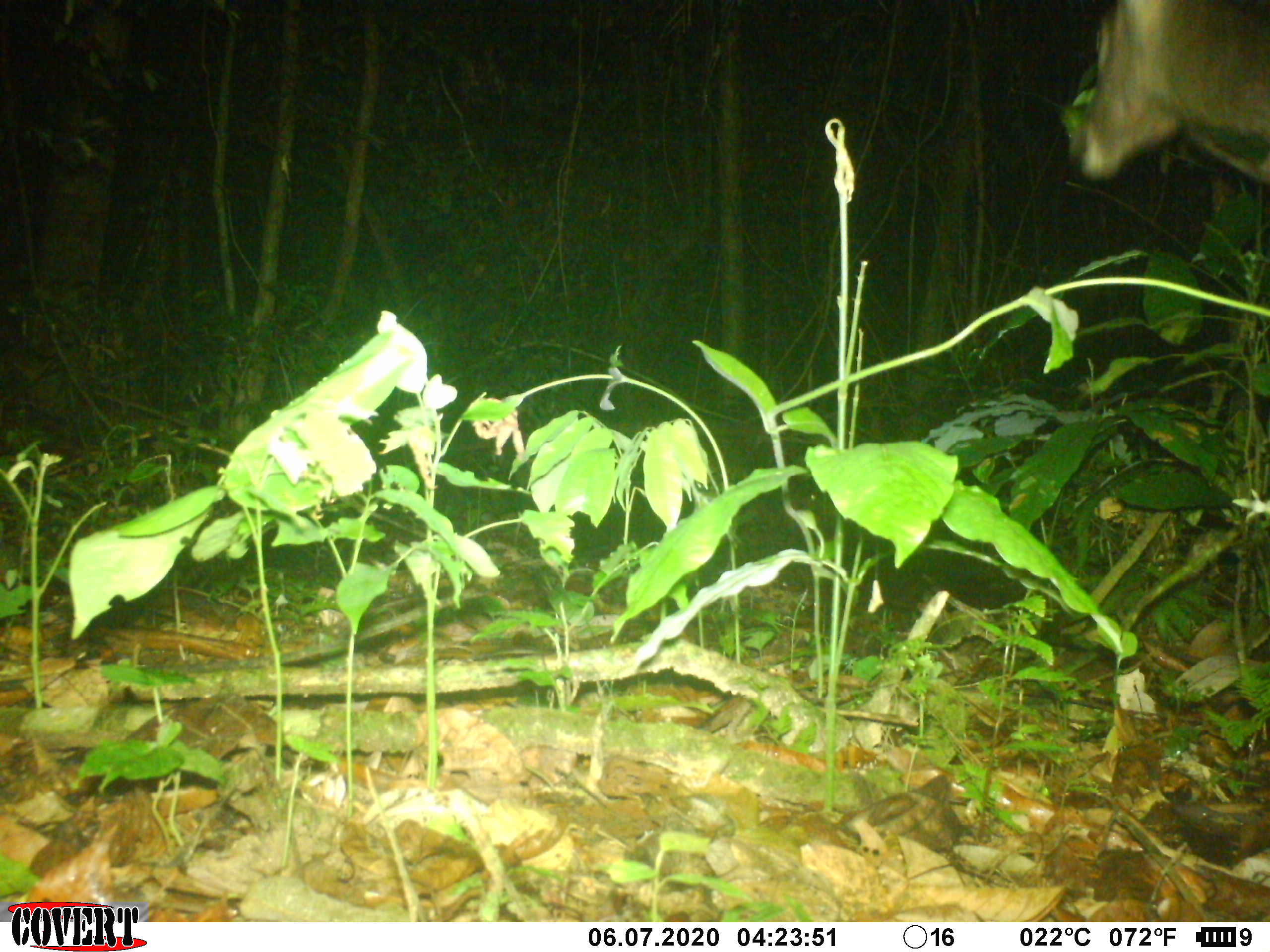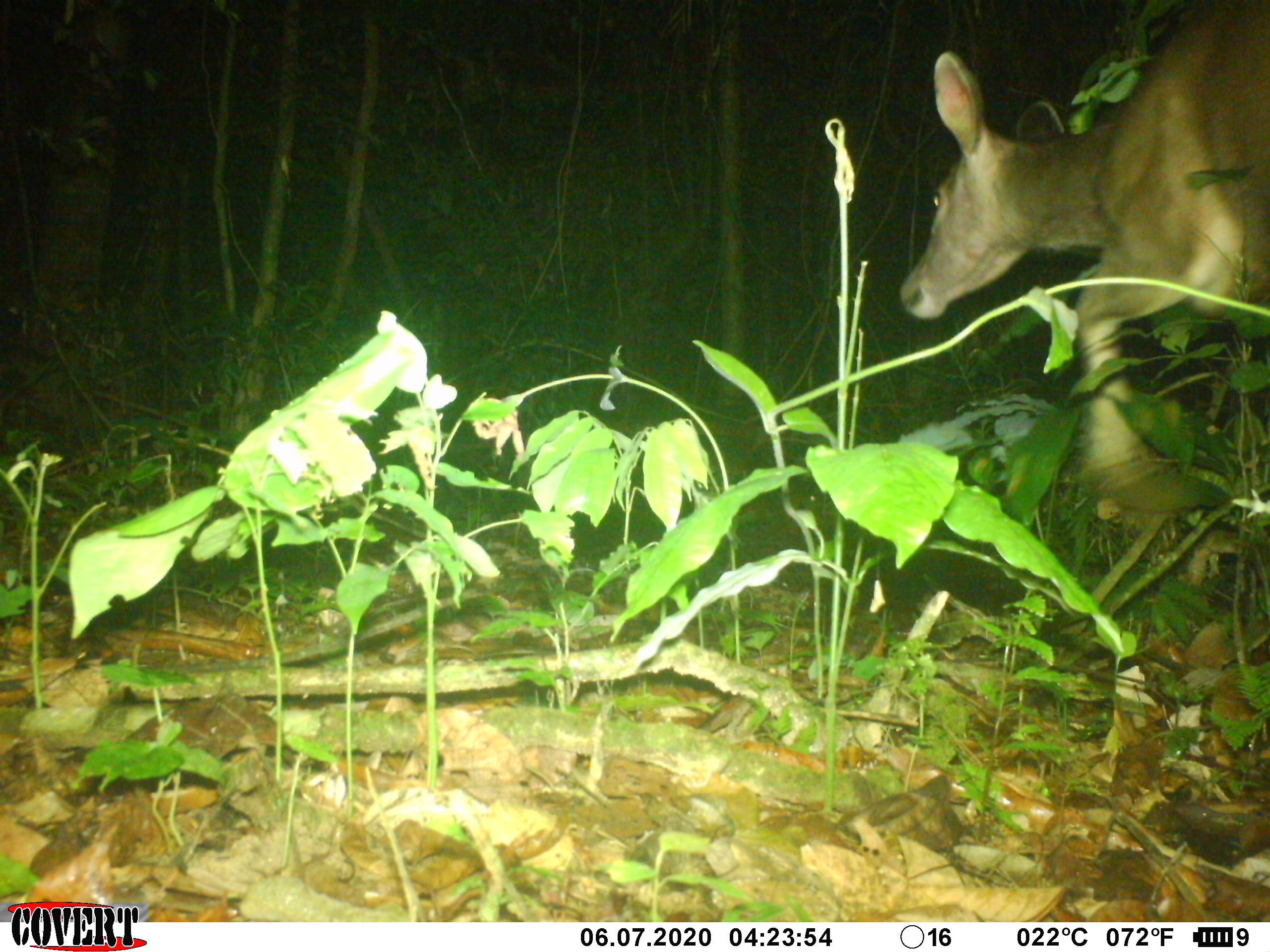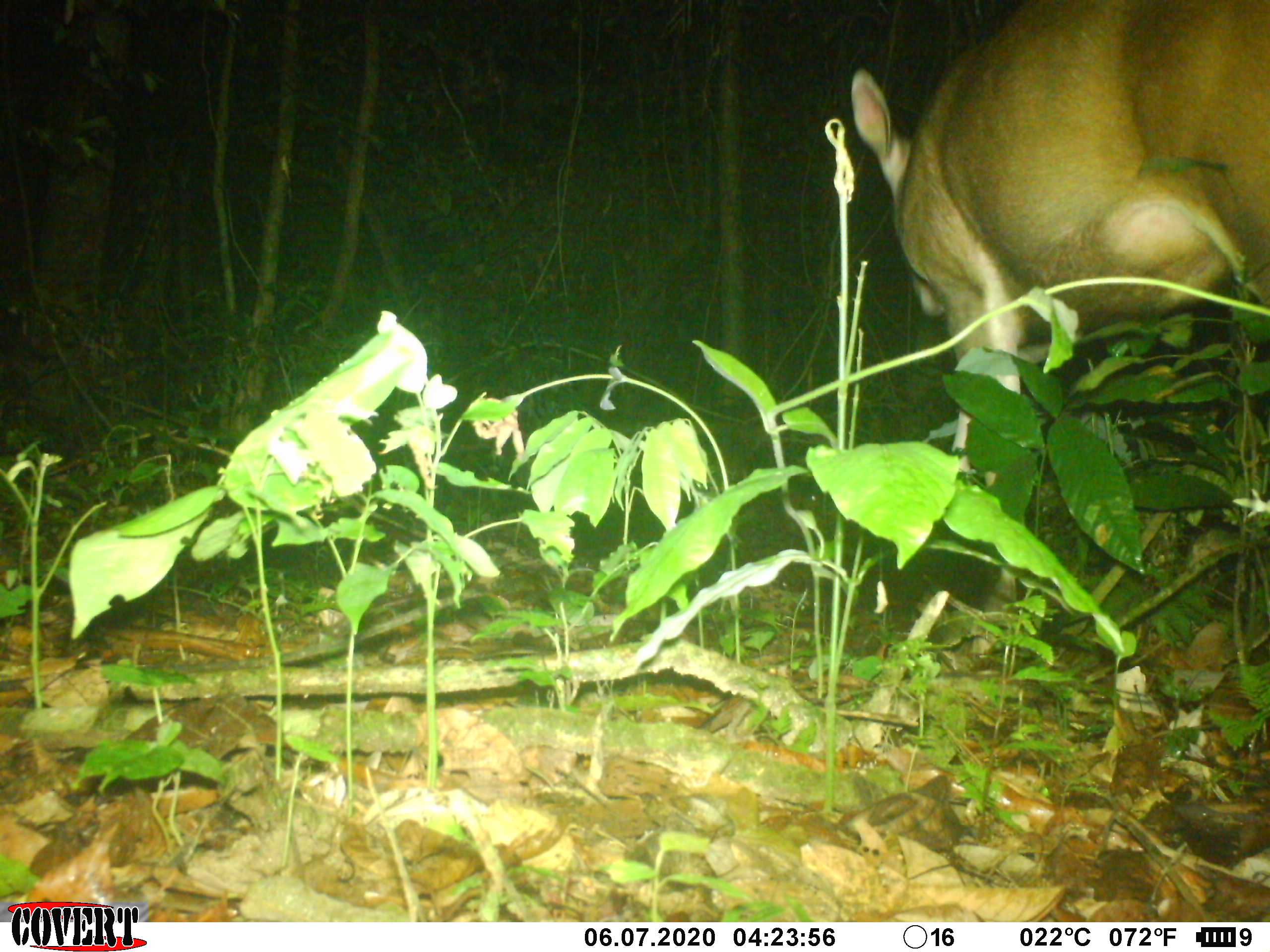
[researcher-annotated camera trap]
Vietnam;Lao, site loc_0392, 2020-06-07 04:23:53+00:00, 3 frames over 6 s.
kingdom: Animalia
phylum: Chordata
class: Mammalia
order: Artiodactyla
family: Cervidae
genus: Rusa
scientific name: Rusa unicolor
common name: sambar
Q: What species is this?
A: Sambar (Rusa unicolor).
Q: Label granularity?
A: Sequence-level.